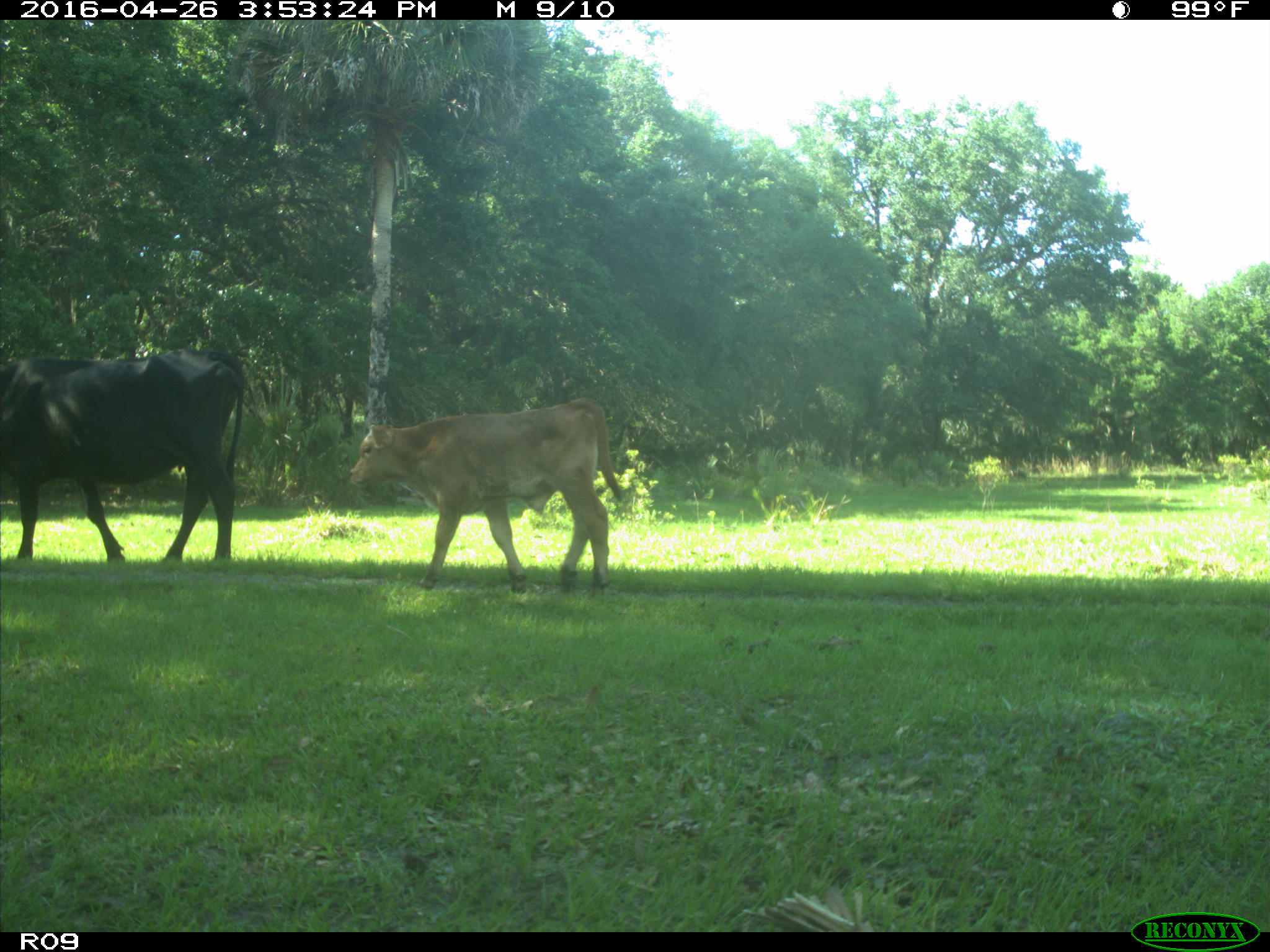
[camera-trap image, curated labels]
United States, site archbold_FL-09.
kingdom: Animalia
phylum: Chordata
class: Mammalia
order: Artiodactyla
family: Bovidae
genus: Bos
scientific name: Bos taurus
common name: domestic cow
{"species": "Bos taurus (domestic cow)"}